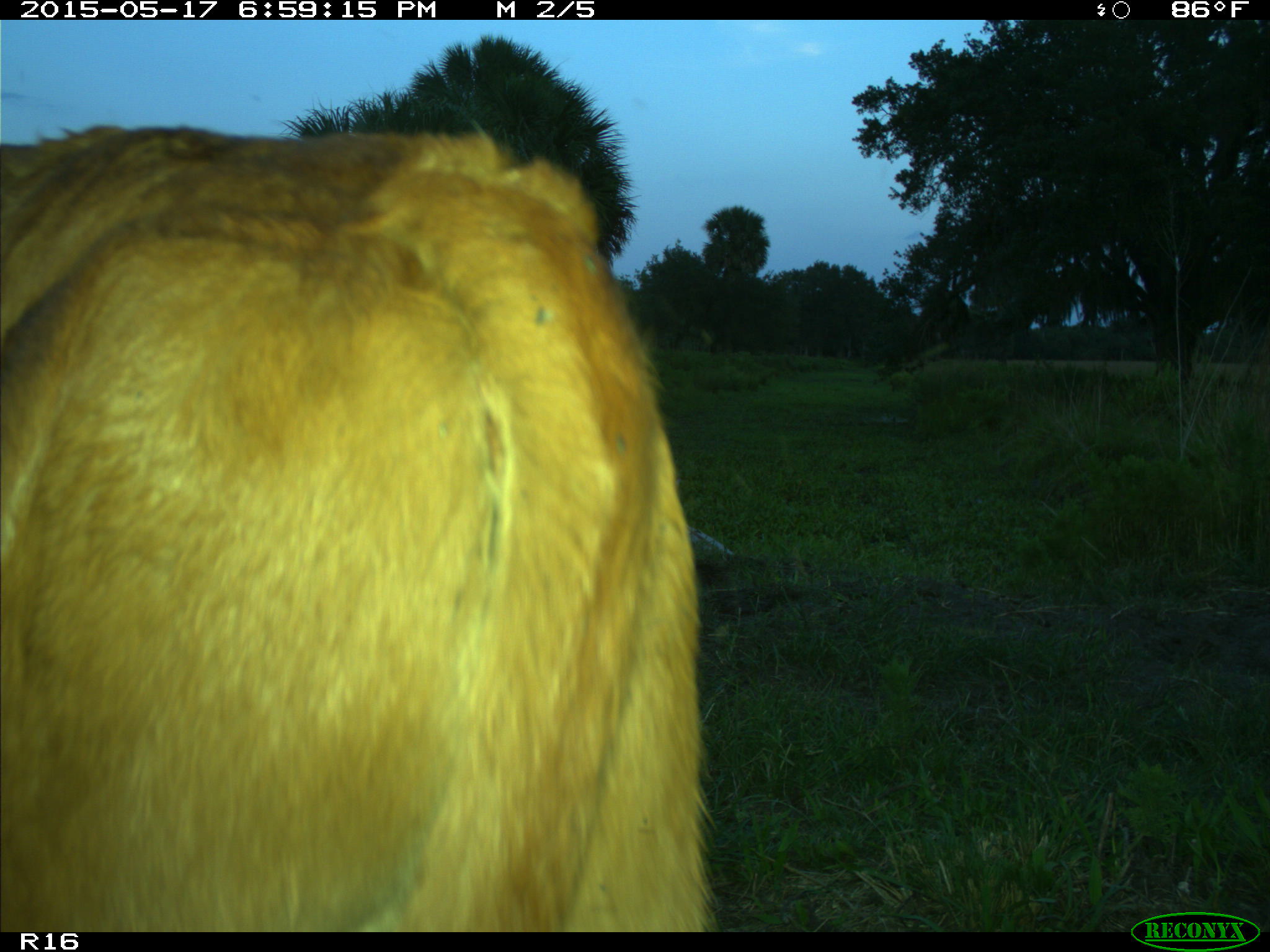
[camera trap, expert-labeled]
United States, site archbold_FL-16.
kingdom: Animalia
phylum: Chordata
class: Mammalia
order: Artiodactyla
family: Bovidae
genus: Bos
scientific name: Bos taurus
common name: domestic cow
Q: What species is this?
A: Bos taurus (domestic cow).